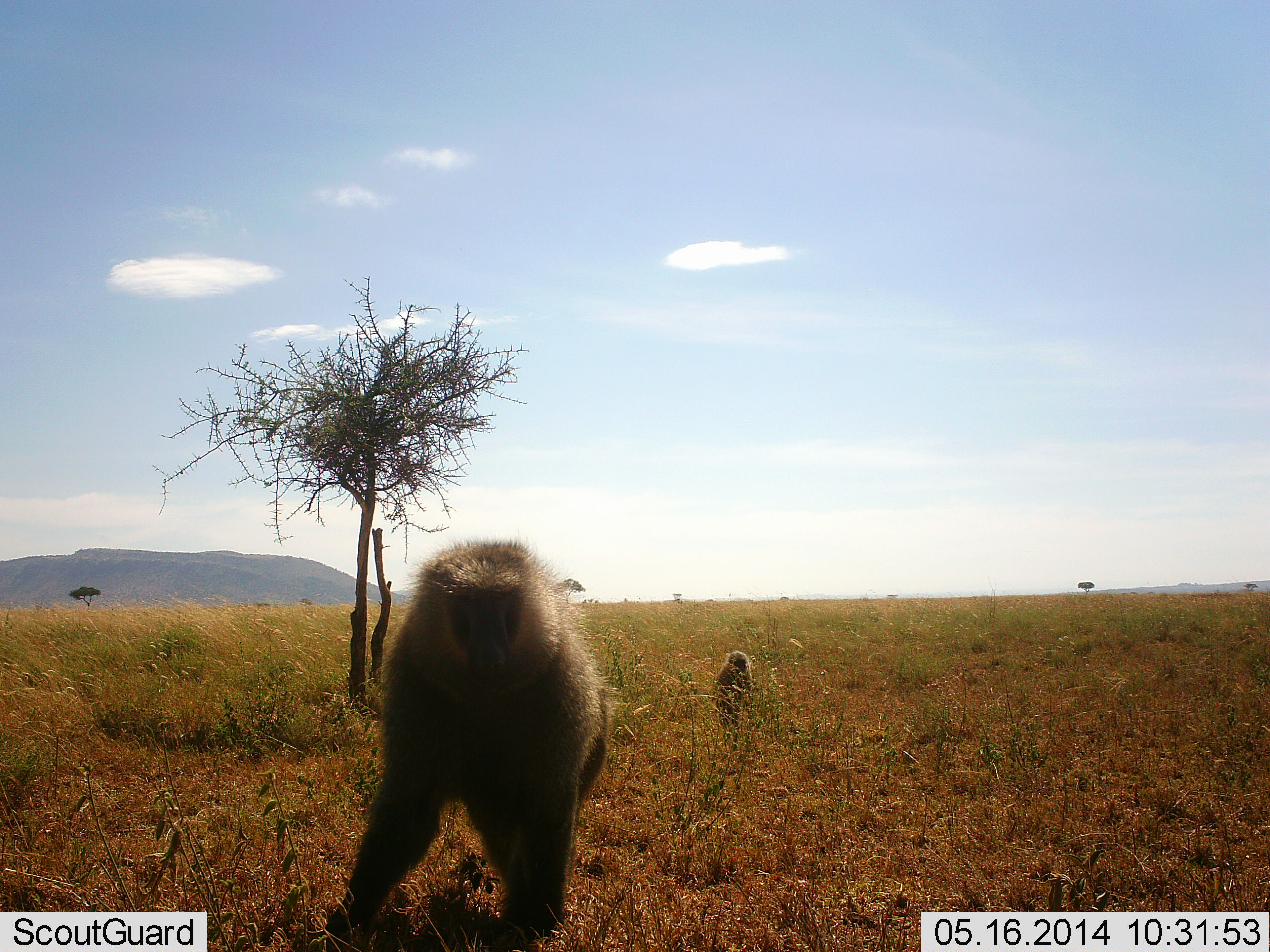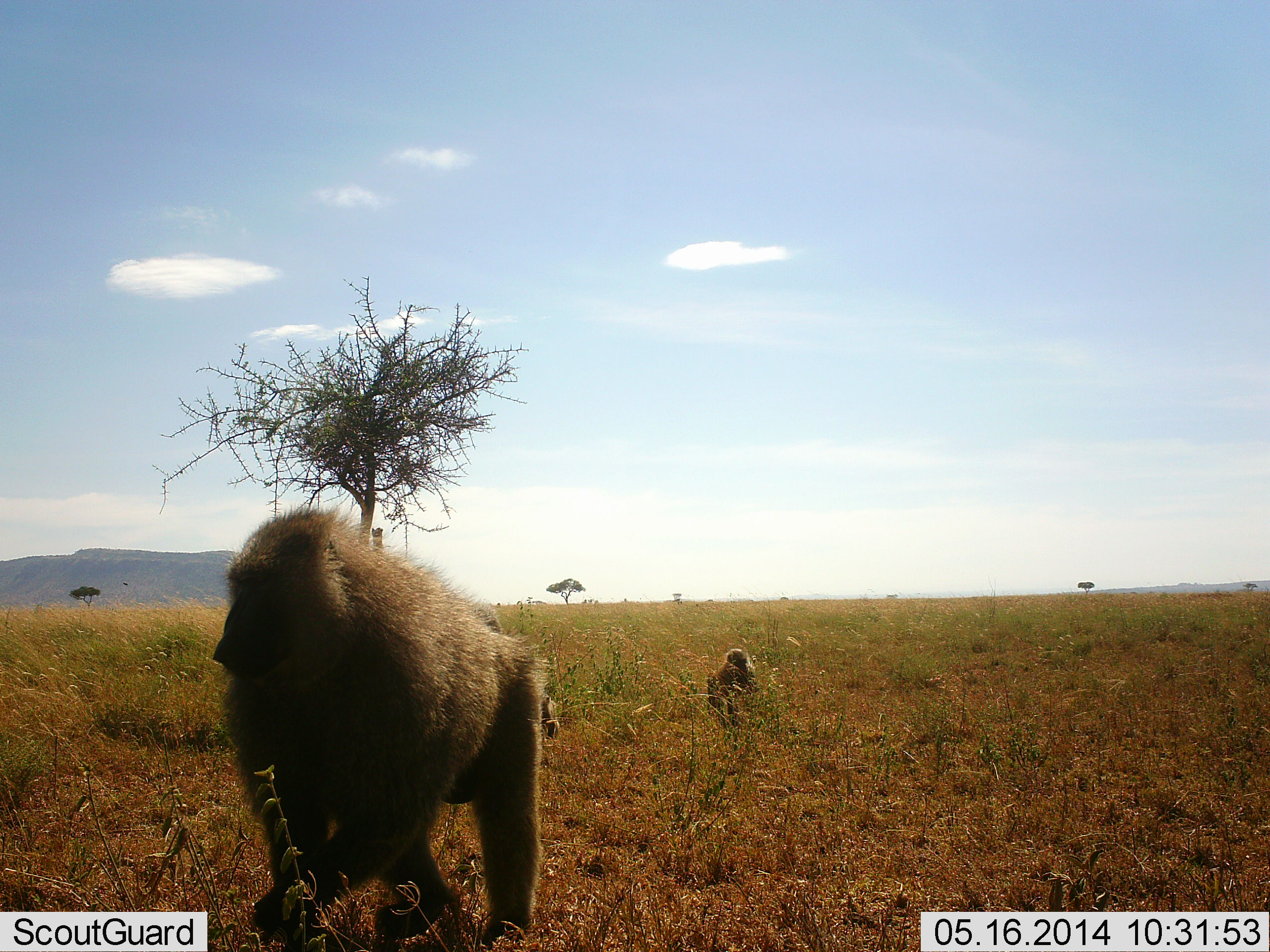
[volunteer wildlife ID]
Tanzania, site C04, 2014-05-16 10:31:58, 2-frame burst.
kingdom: Animalia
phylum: Chordata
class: Mammalia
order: Primates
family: Cercopithecidae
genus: Papio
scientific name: Papio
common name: baboon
Baboon (Papio), count 2. Behavior (volunteer vote fractions): standing 60%, resting 10%, moving 60%, interacting 0%. Young present (vote fraction): 0%. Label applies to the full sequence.